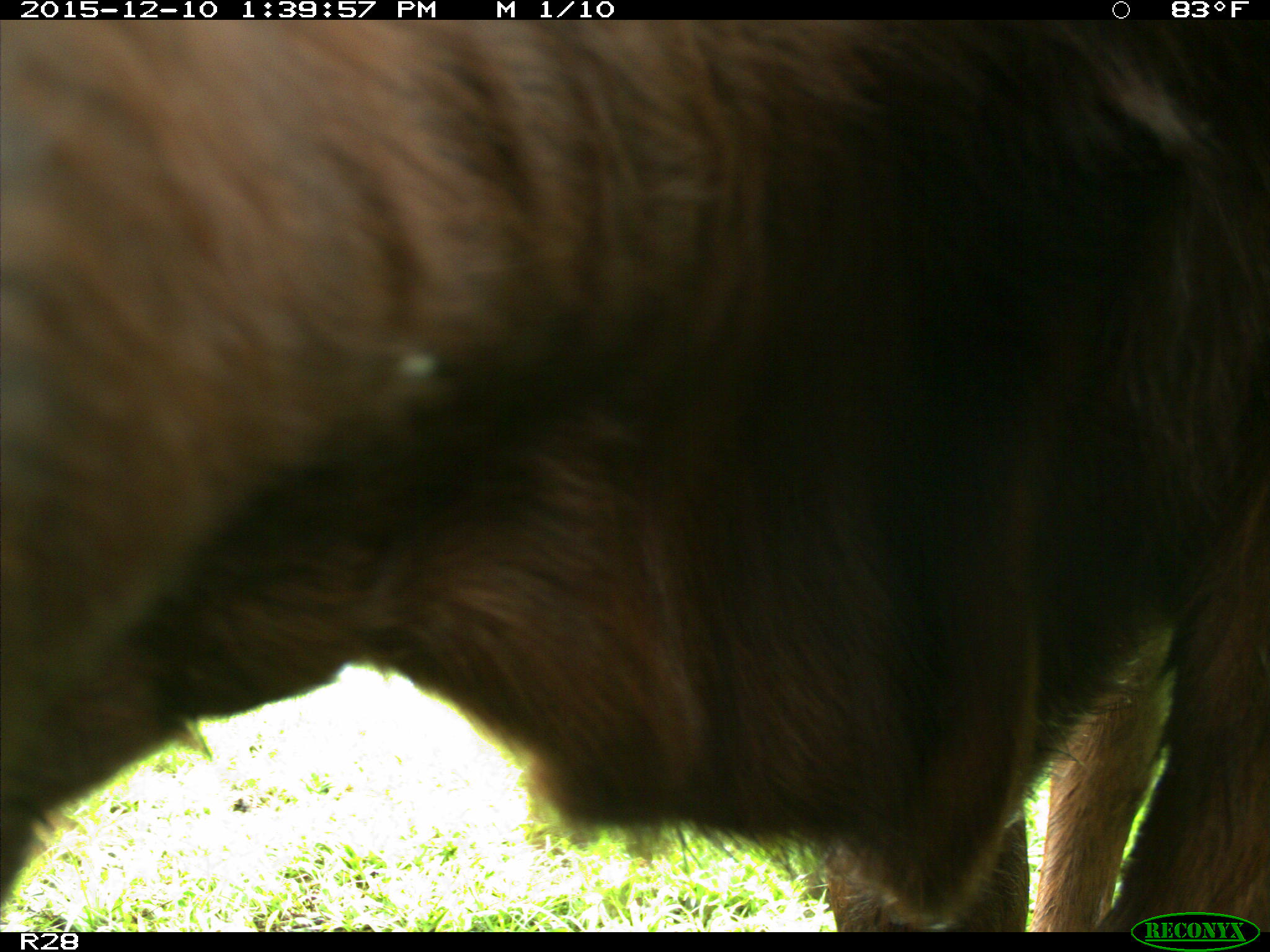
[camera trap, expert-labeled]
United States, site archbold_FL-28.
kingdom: Animalia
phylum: Chordata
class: Mammalia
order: Artiodactyla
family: Bovidae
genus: Bos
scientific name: Bos taurus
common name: domestic cow